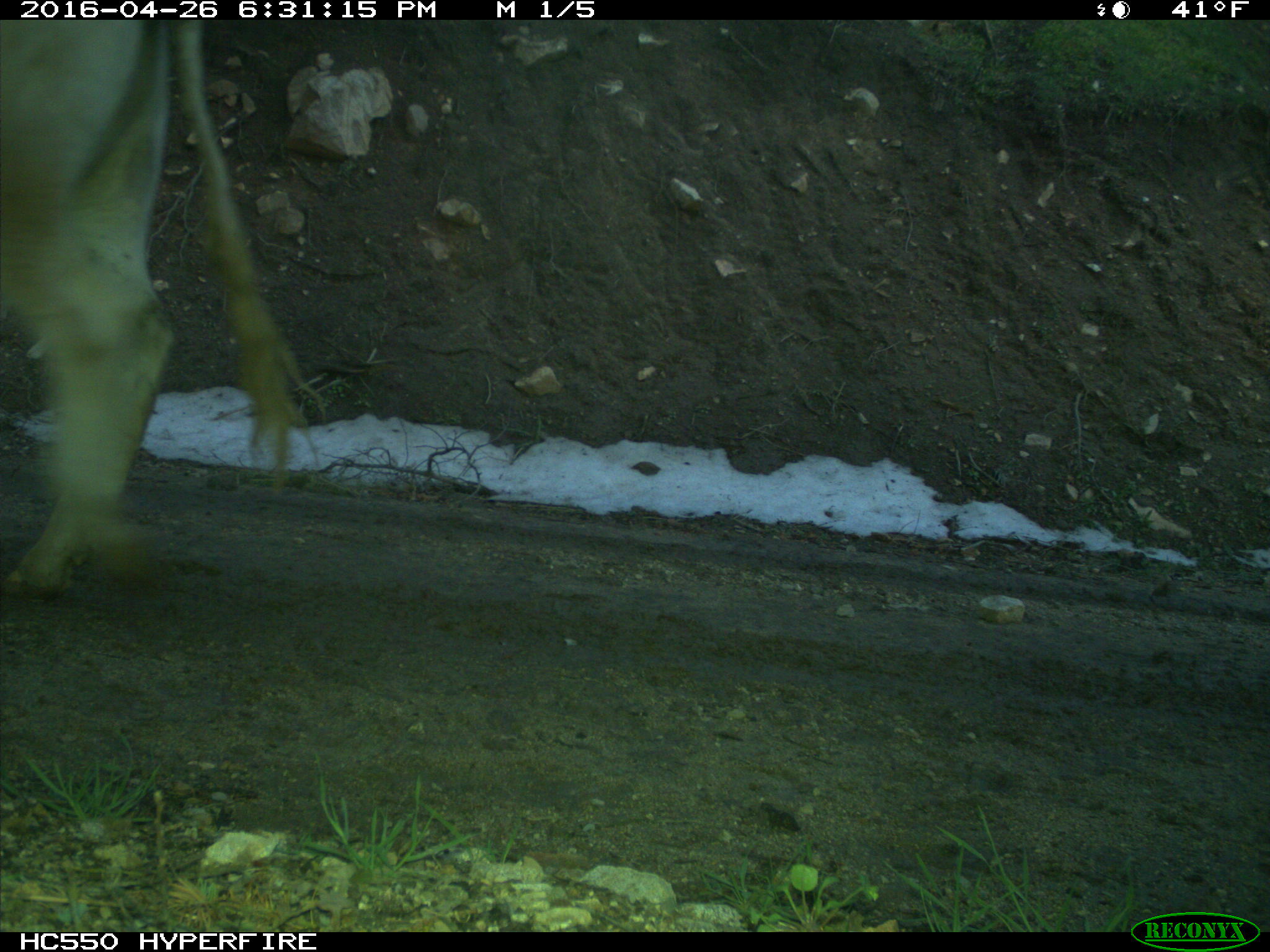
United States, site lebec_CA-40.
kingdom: Animalia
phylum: Chordata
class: Mammalia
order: Artiodactyla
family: Bovidae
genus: Bos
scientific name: Bos taurus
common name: domestic cow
Bos taurus (domestic cow).